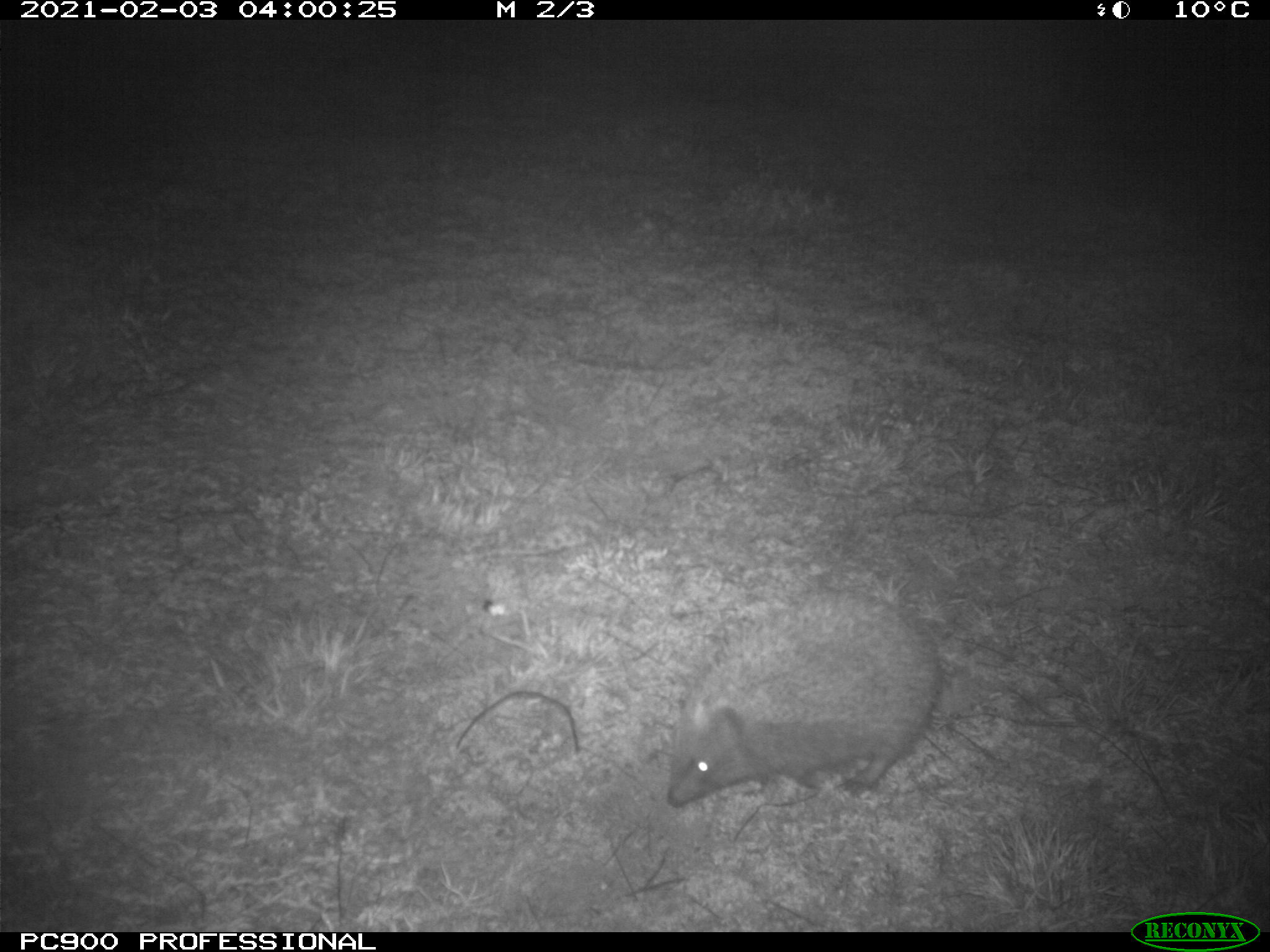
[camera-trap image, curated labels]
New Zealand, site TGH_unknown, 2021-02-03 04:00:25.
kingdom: Animalia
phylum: Chordata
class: Mammalia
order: Eulipotyphla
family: Erinaceidae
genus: Erinaceus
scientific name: Erinaceus europaeus europaeus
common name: european hedgehog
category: hedgehog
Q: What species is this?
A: Hedgehog (european hedgehog) (Erinaceus europaeus europaeus).